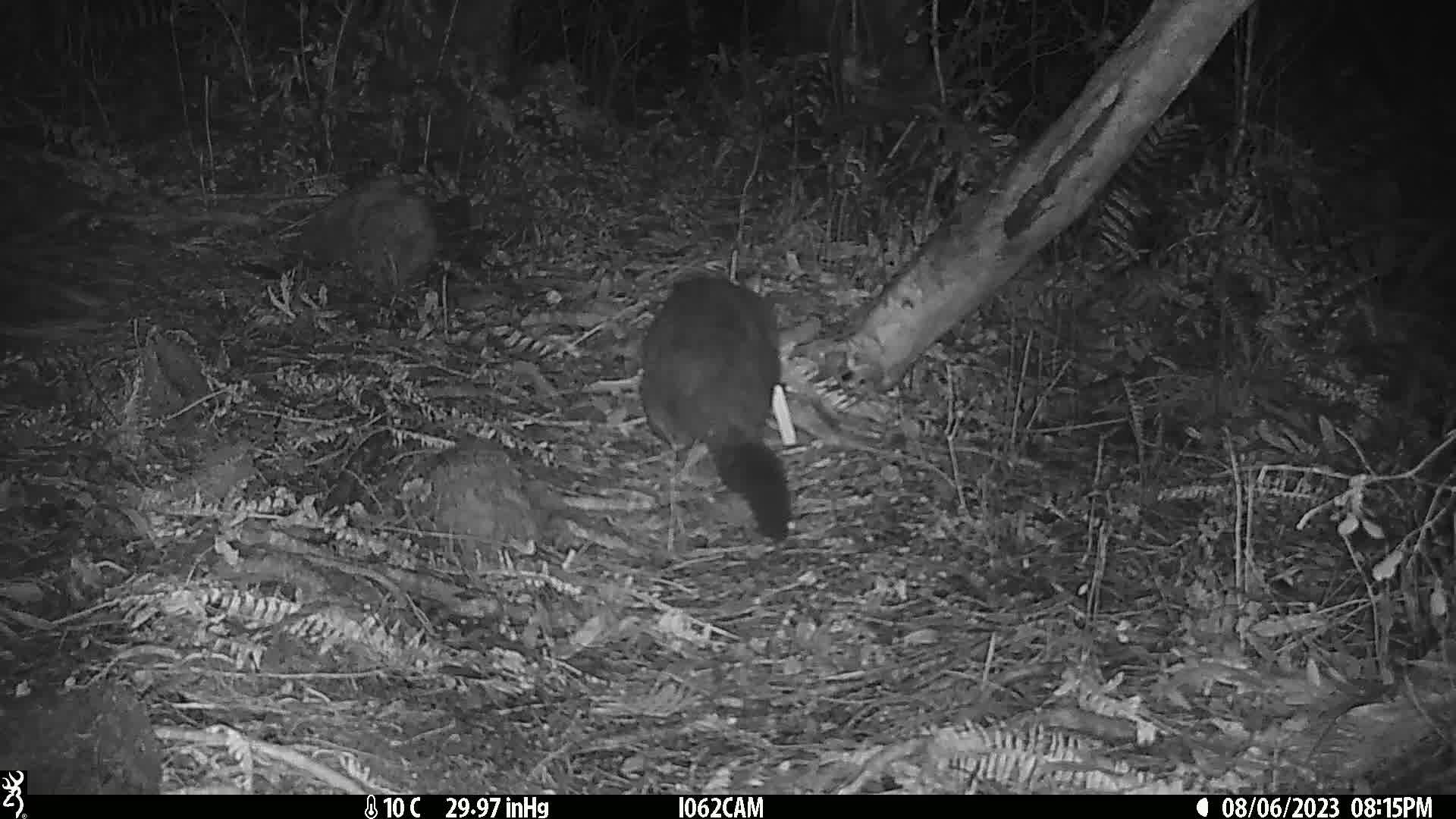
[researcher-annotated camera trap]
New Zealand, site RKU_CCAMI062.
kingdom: Animalia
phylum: Chordata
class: Mammalia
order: Diprotodontia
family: Phalangeridae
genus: Trichosurus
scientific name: Trichosurus vulpecula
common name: common brushtail possum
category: possum